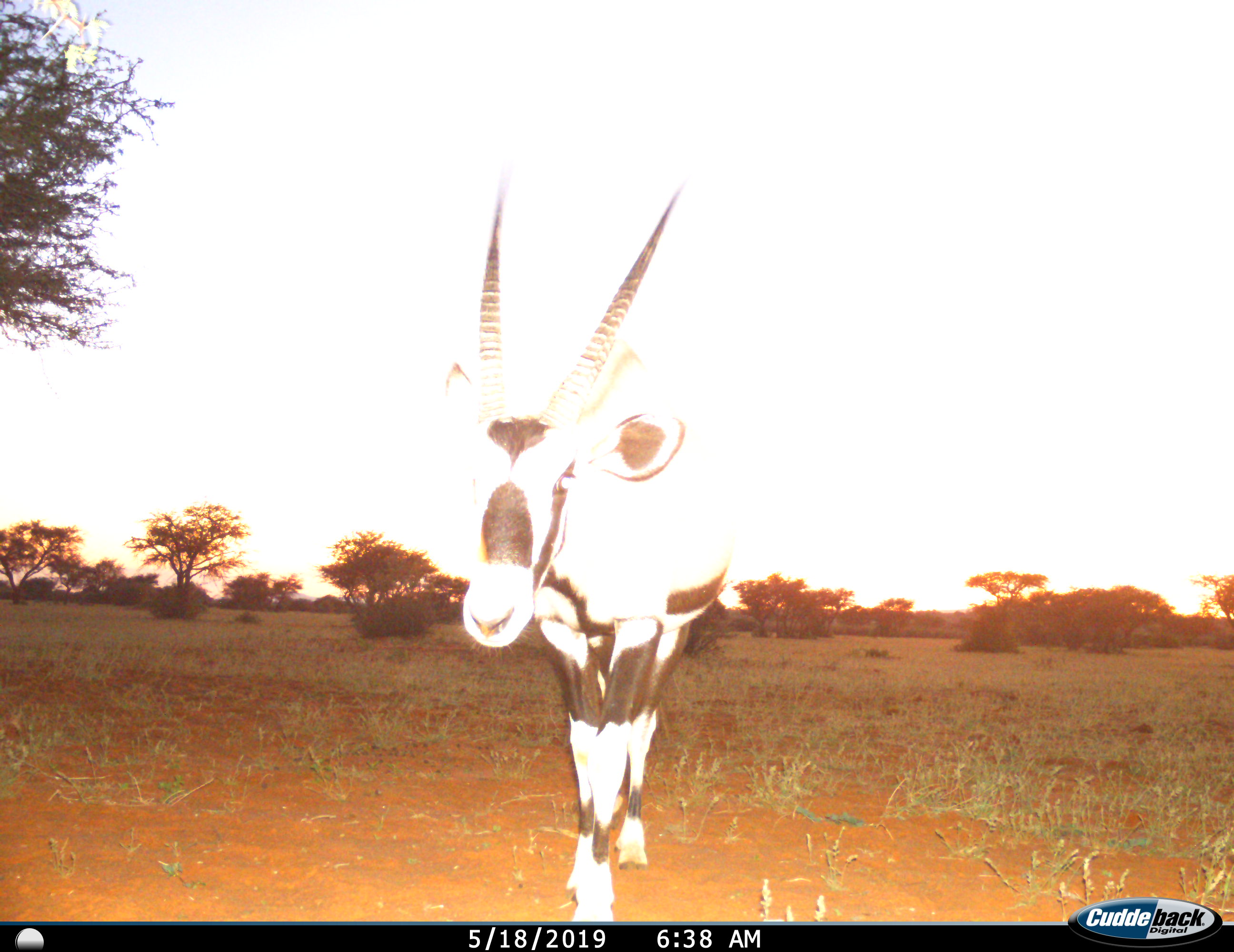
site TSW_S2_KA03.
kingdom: Animalia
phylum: Chordata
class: Mammalia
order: Artiodactyla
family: Bovidae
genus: Oryx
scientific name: Oryx gazella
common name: gemsbok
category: oryx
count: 1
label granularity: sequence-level